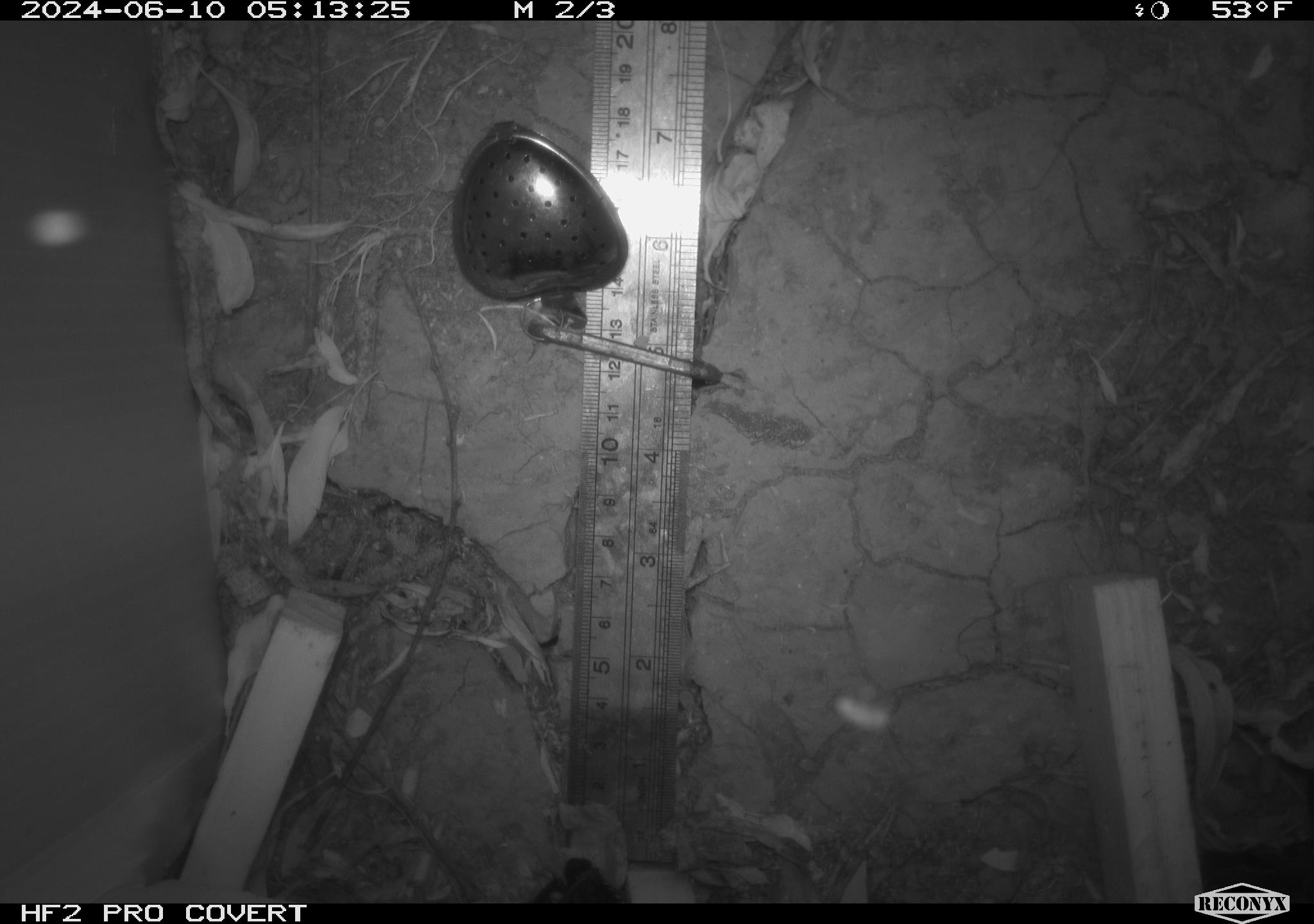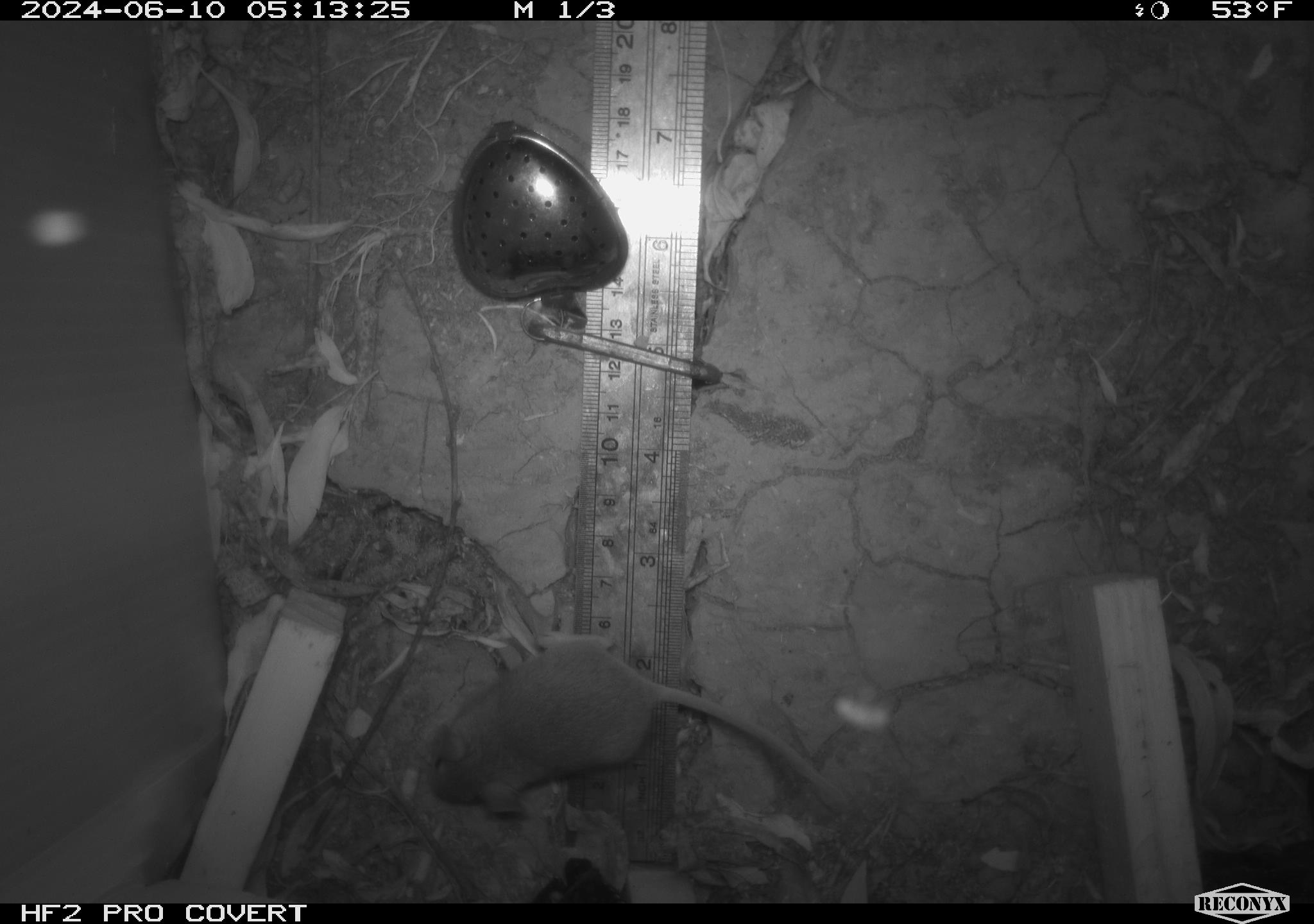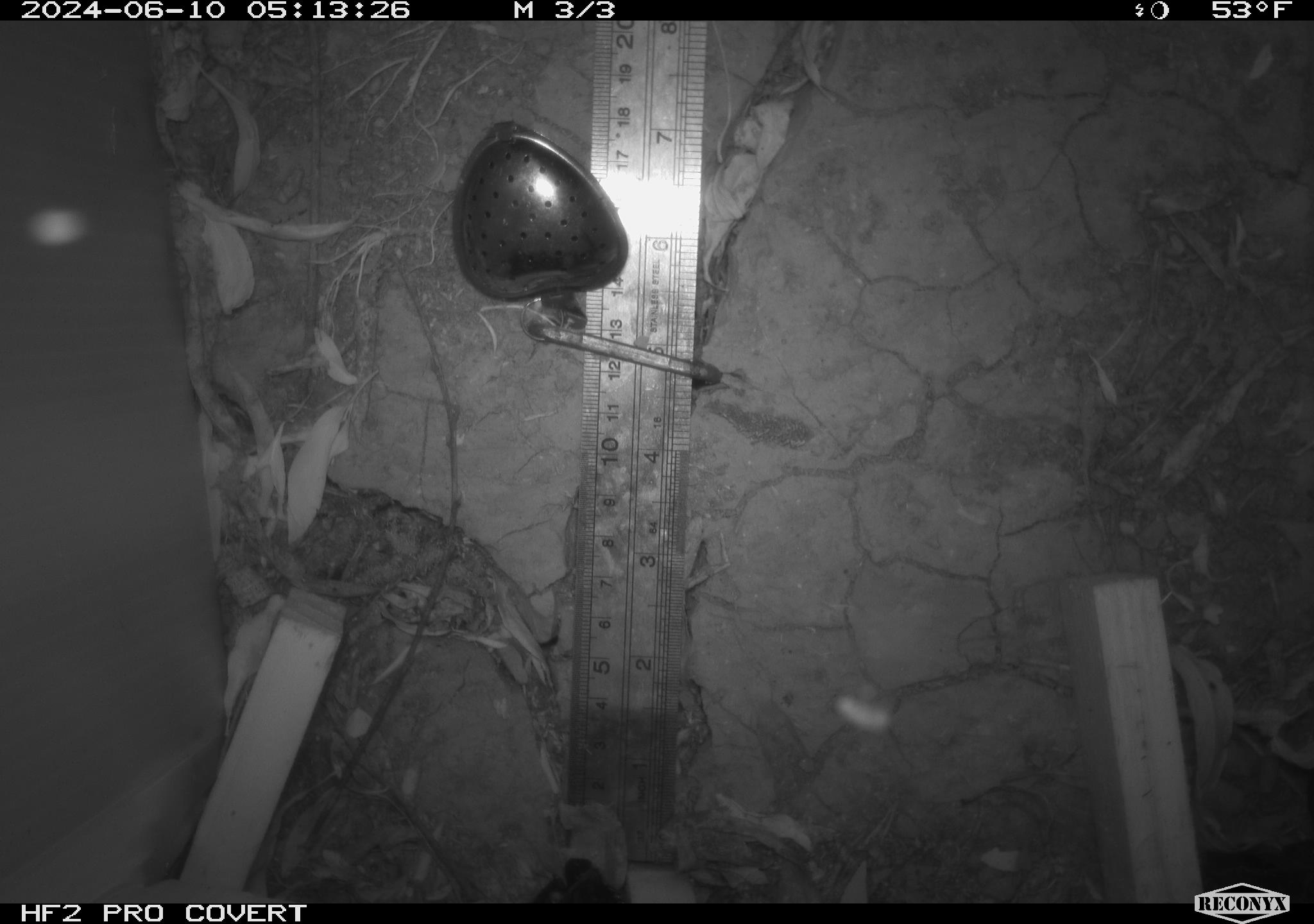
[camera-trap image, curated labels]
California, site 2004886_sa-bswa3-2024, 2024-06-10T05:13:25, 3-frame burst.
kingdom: Animalia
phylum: Chordata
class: Mammalia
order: Rodentia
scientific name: Rodentia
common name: mouse species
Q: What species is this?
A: Mouse species (Rodentia).